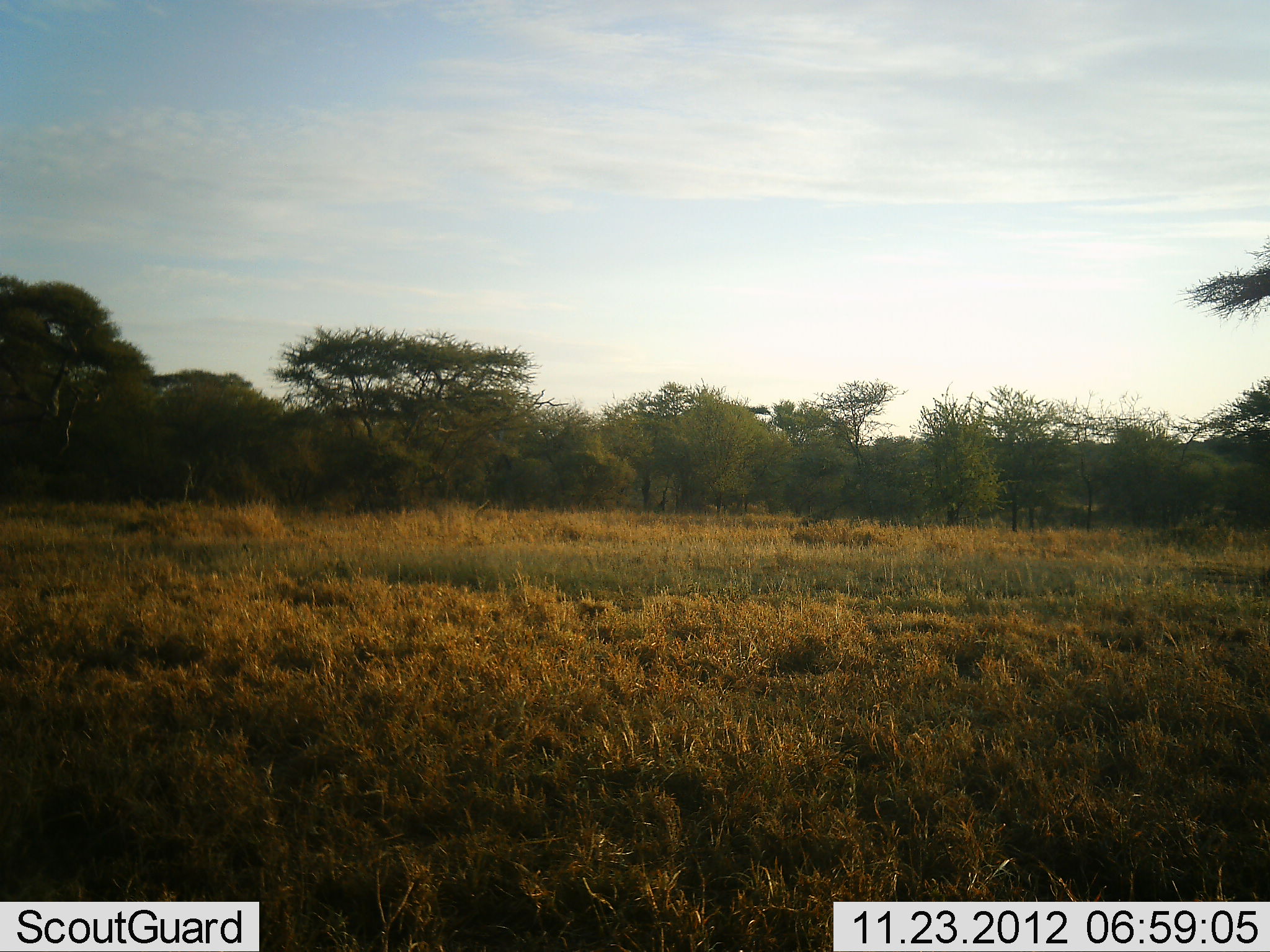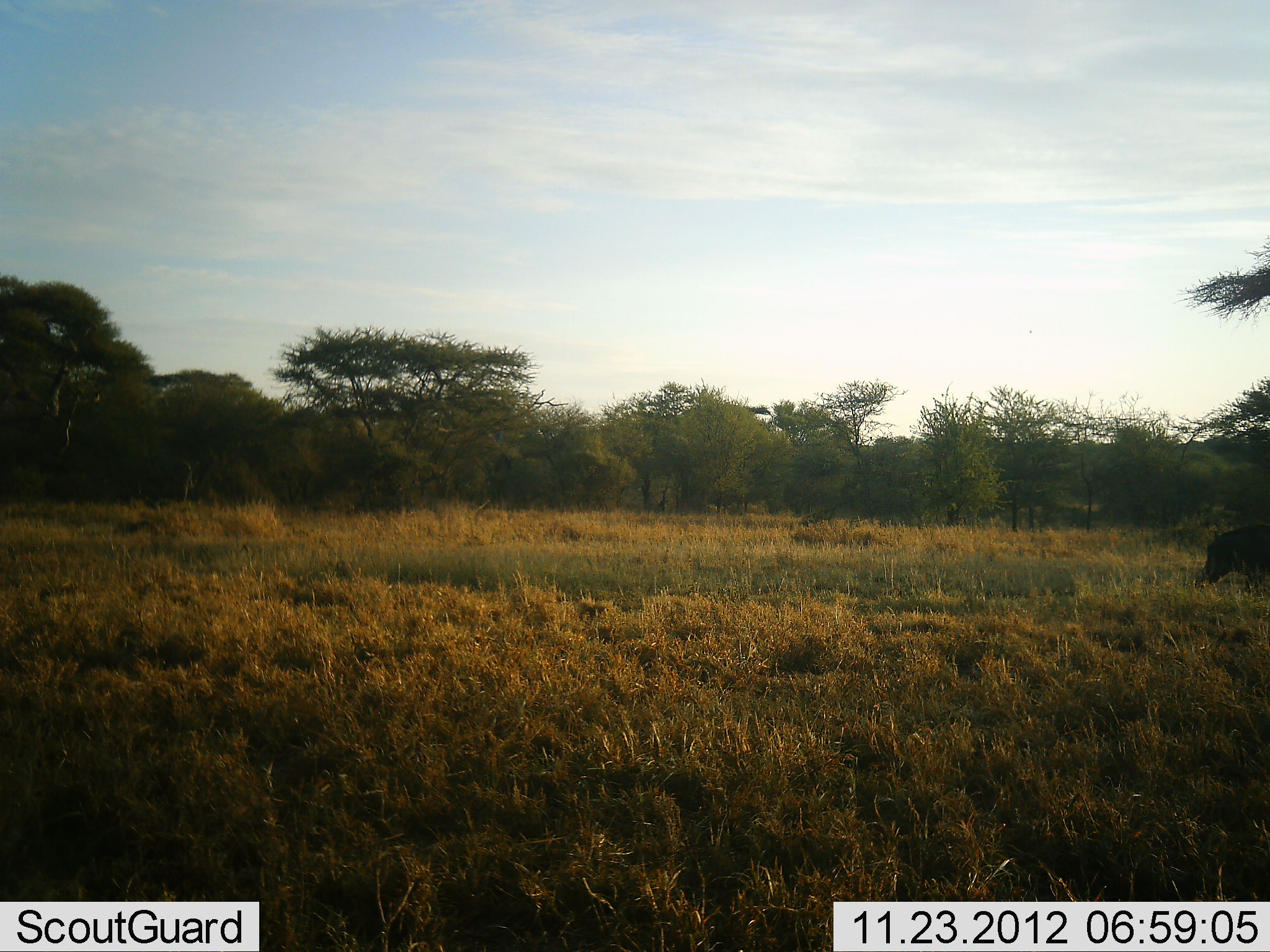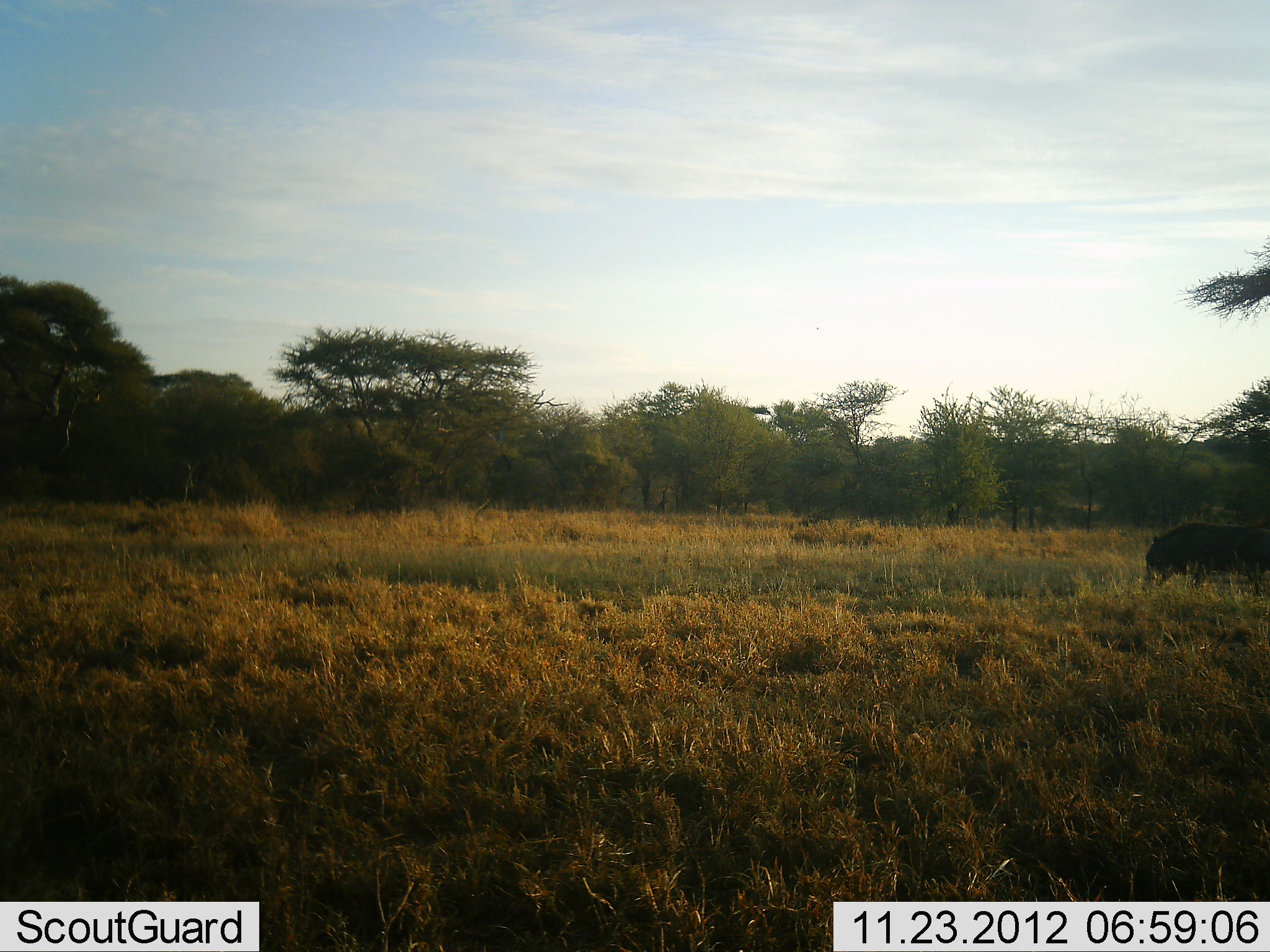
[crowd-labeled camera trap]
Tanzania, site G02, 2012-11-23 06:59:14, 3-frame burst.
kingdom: Animalia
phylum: Chordata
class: Mammalia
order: Artiodactyla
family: Suidae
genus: Phacochoerus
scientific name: Phacochoerus africanus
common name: warthog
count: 1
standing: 4%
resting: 0%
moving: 87%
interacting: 0%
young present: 0%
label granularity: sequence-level